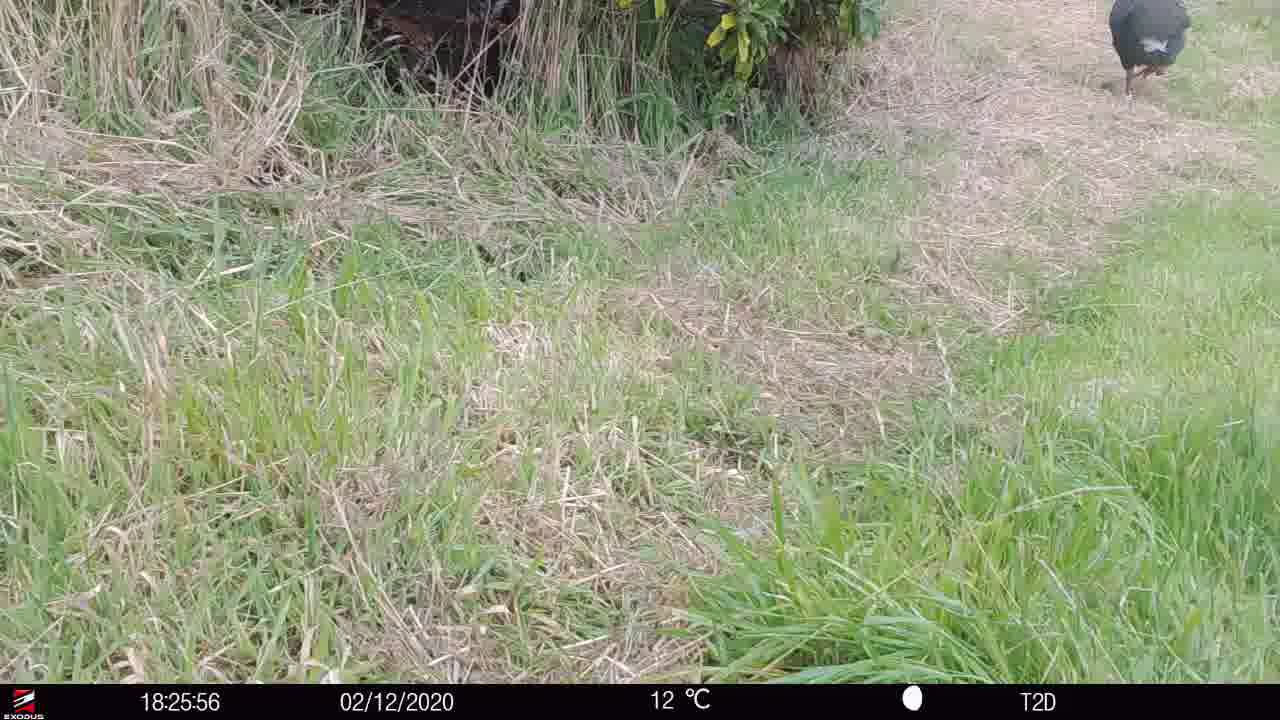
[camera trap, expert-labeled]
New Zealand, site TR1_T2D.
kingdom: Animalia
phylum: Chordata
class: Aves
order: Gruiformes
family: Rallidae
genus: Porphyrio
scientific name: Porphyrio mantelli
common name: takahe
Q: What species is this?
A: Takahe (Porphyrio mantelli).